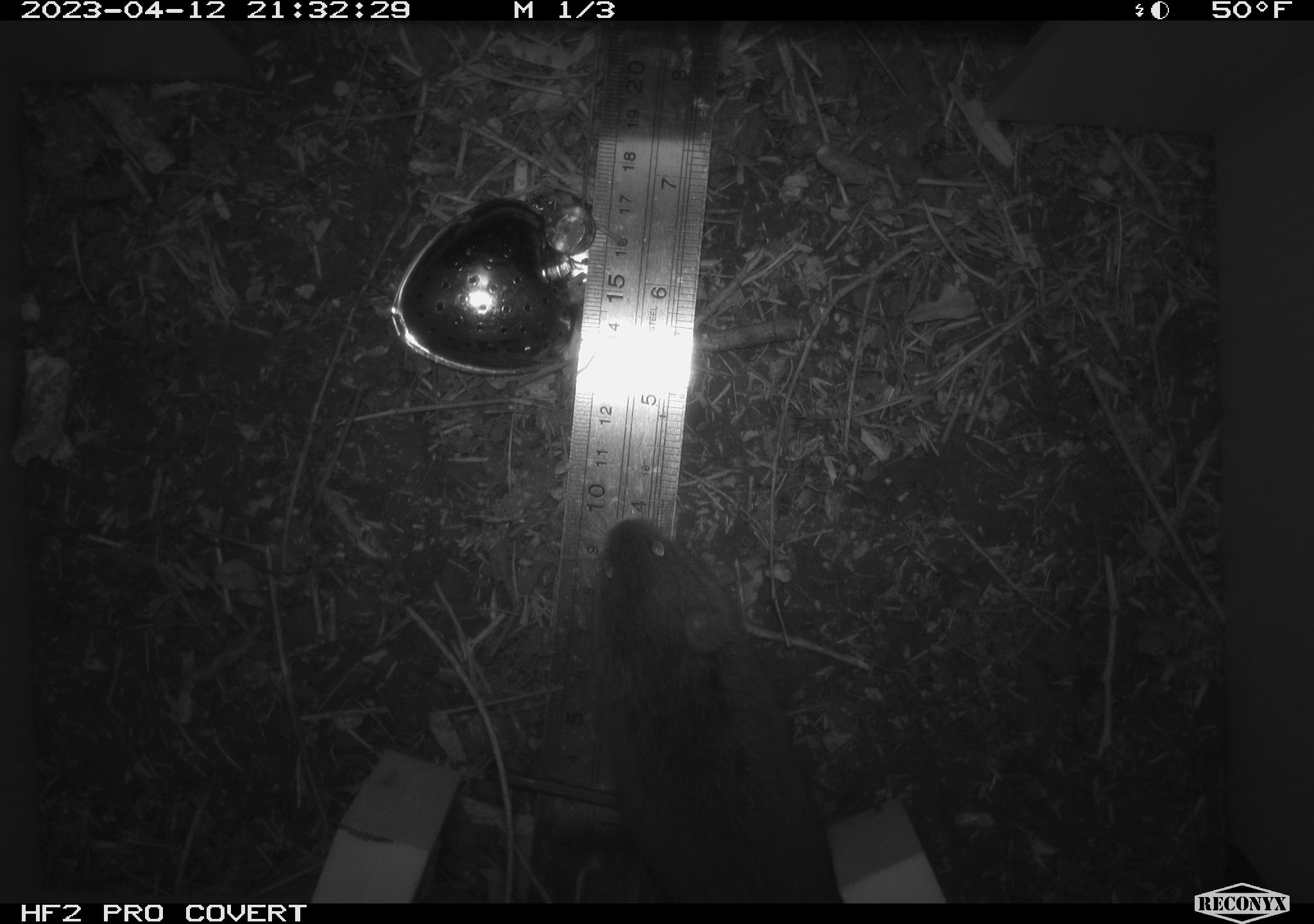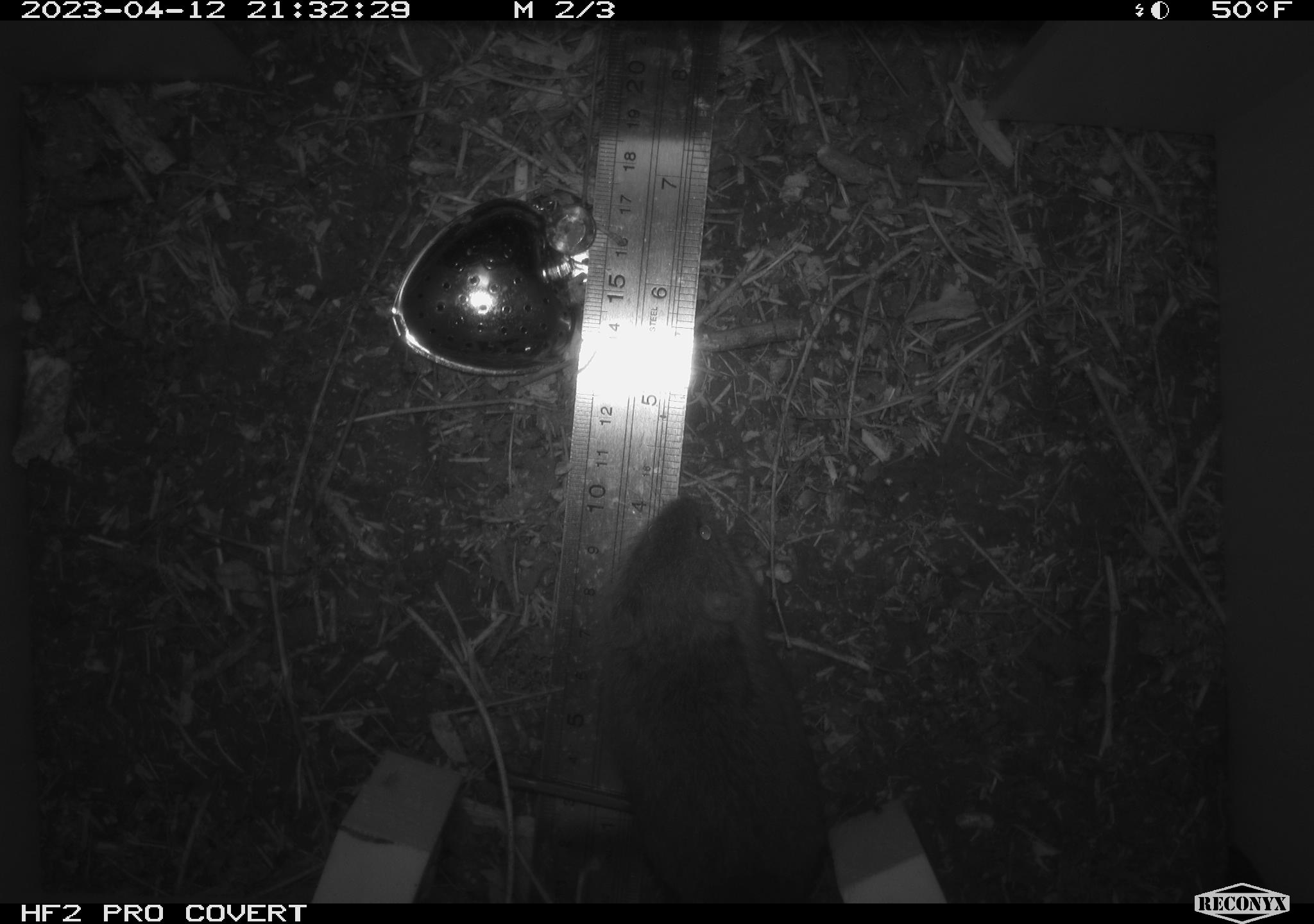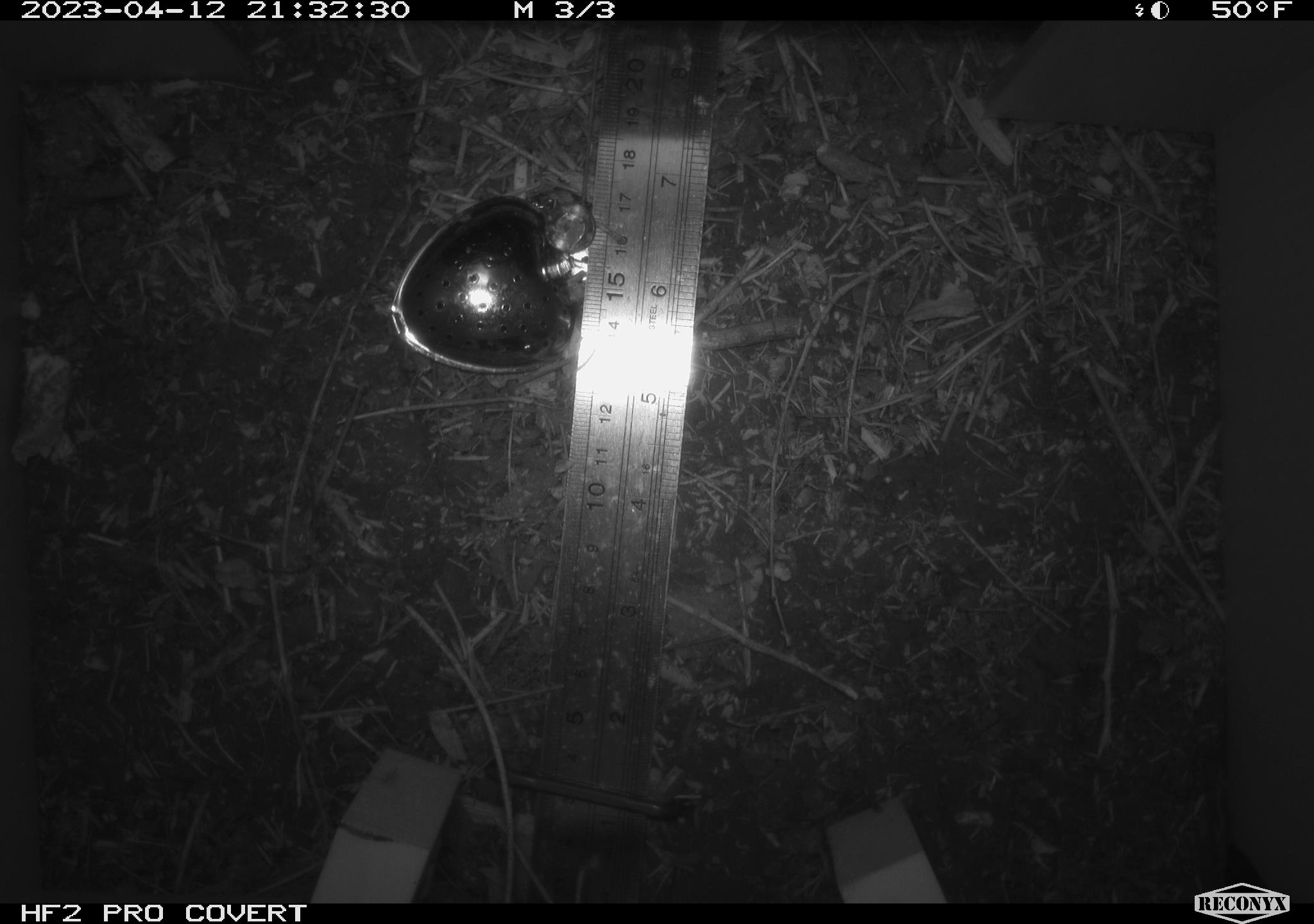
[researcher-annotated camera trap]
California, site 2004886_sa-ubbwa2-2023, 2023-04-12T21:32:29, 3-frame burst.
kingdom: Animalia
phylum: Chordata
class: Mammalia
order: Rodentia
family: Cricetidae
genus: Microtus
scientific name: Microtus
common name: meadow vole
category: microtus species